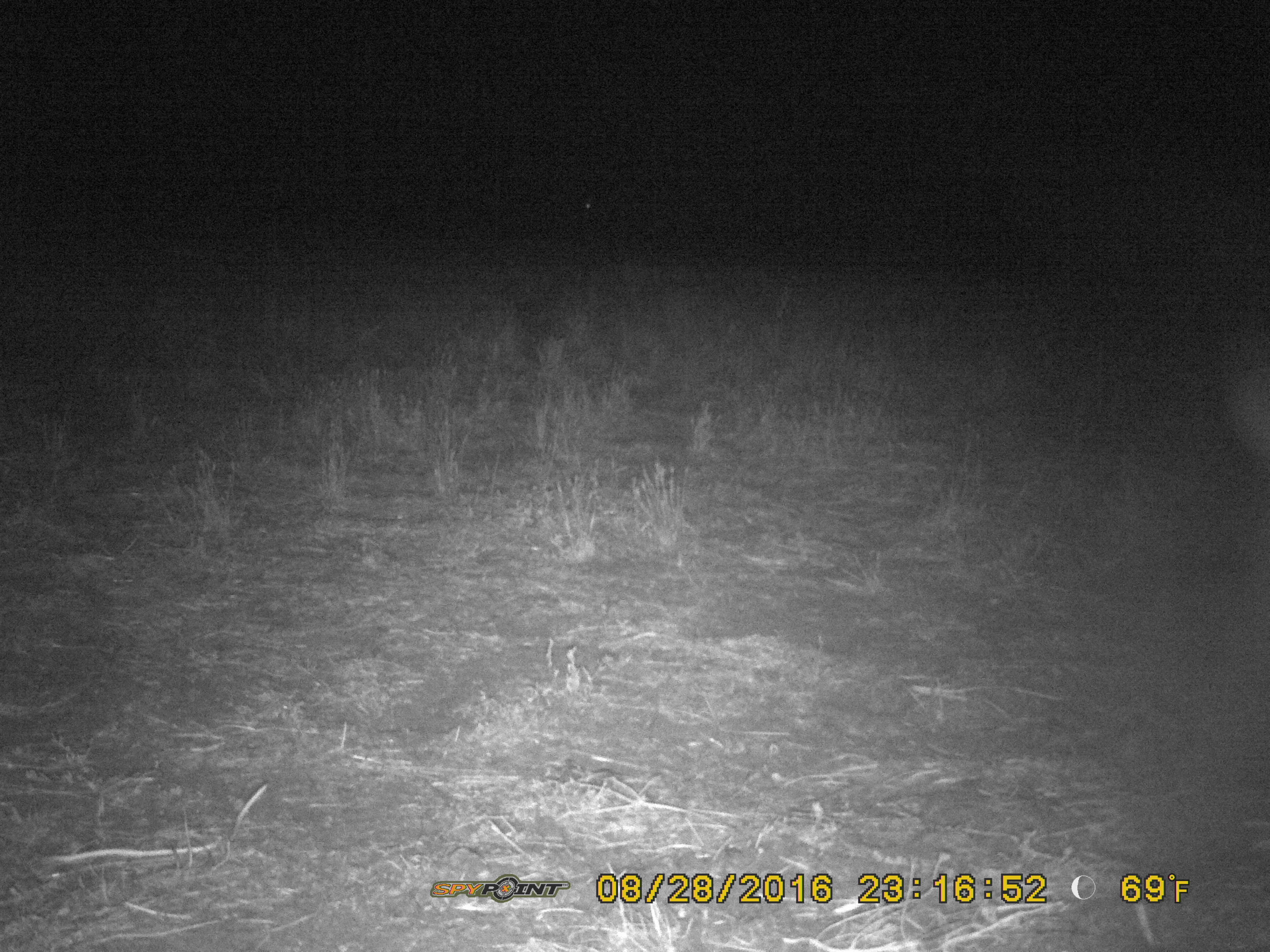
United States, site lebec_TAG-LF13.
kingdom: Animalia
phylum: Chordata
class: Mammalia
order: Artiodactyla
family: Suidae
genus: Sus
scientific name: Sus scrofa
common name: wild boar